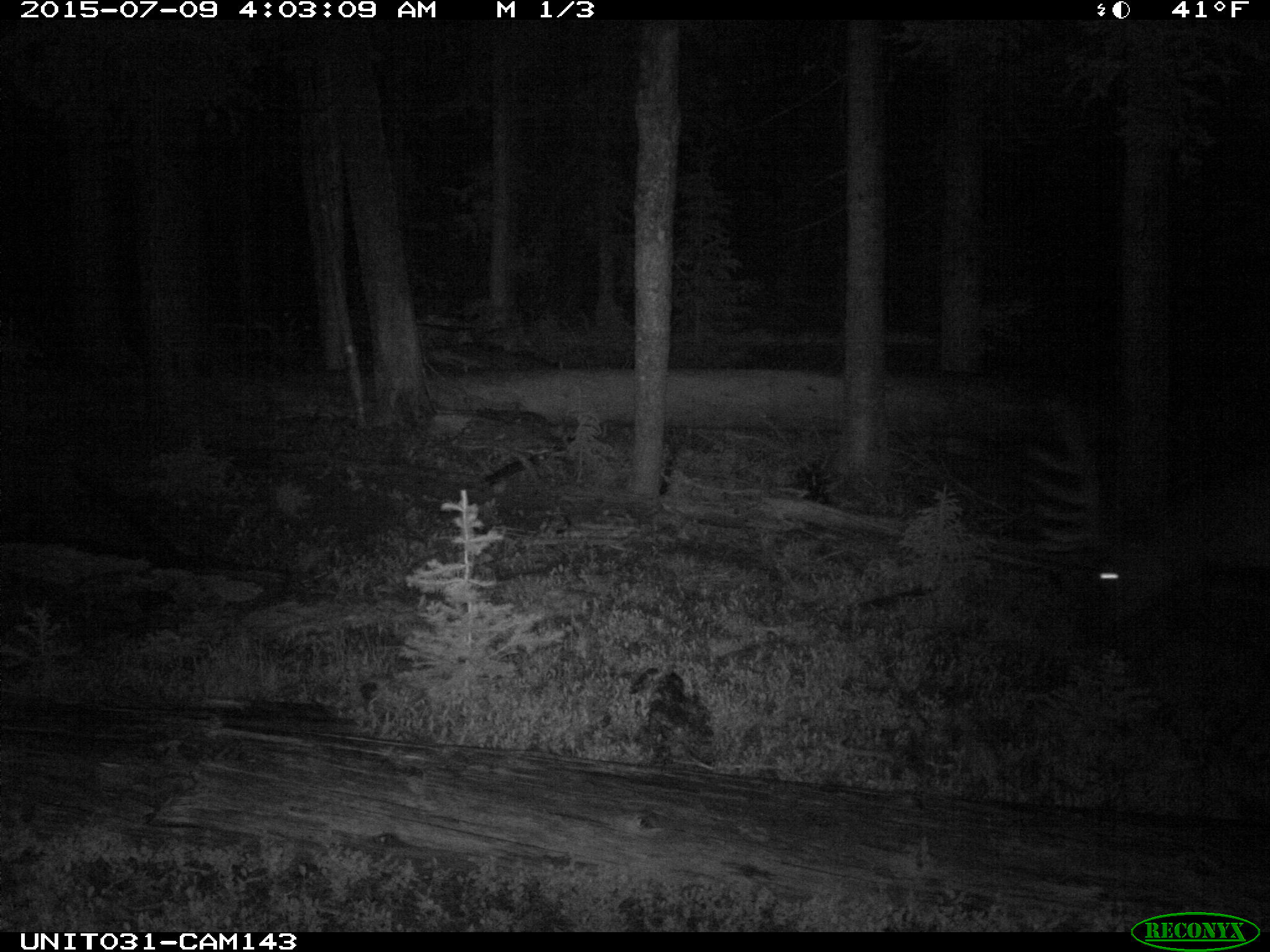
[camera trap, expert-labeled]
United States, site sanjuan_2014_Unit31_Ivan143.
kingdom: Animalia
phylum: Chordata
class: Mammalia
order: Artiodactyla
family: Cervidae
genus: Cervus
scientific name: Cervus elaphus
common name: red deer